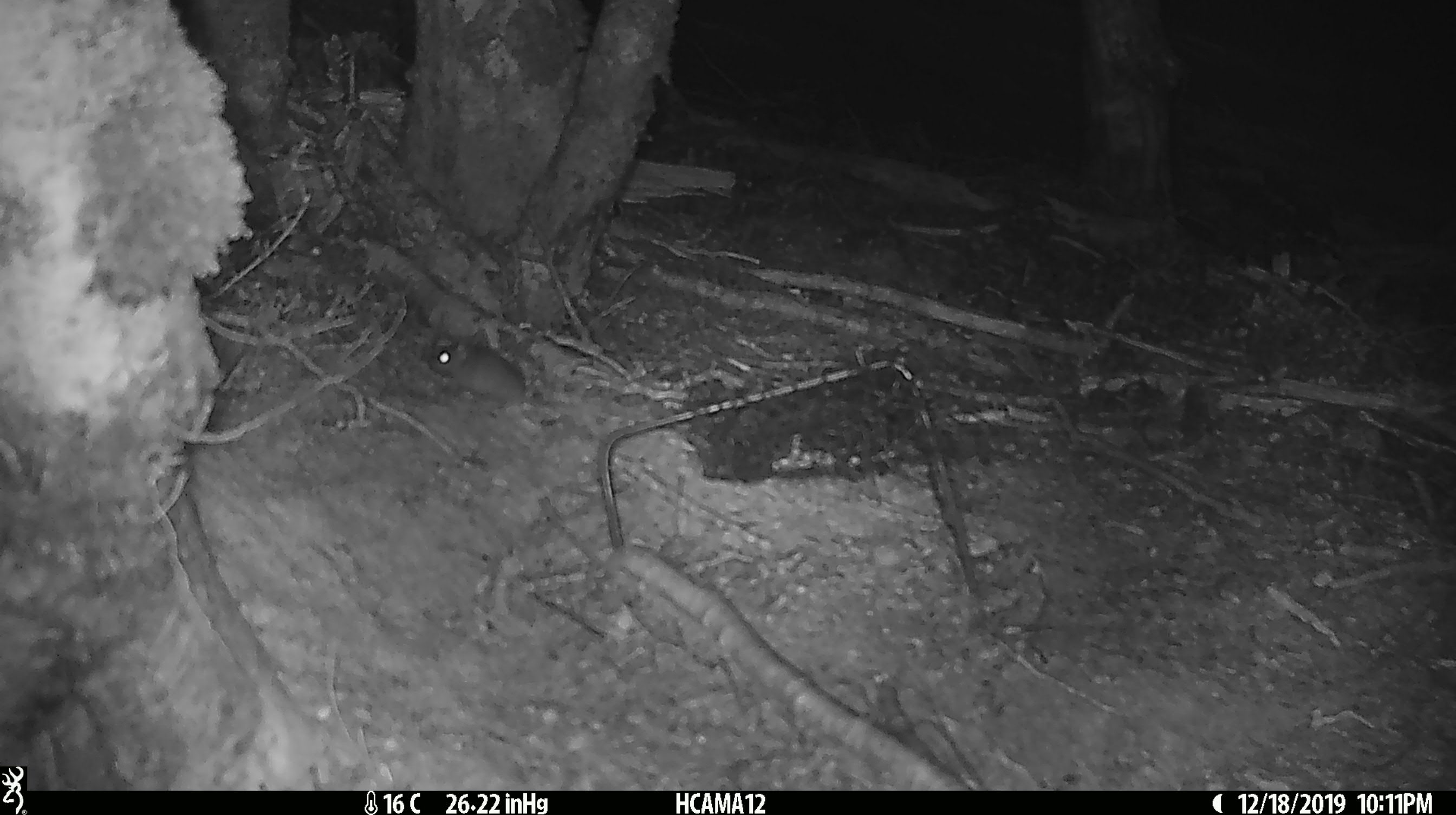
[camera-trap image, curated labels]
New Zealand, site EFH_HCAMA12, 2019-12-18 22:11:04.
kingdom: Animalia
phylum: Chordata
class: Mammalia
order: Rodentia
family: Muridae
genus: Mus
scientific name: Mus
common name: mouse